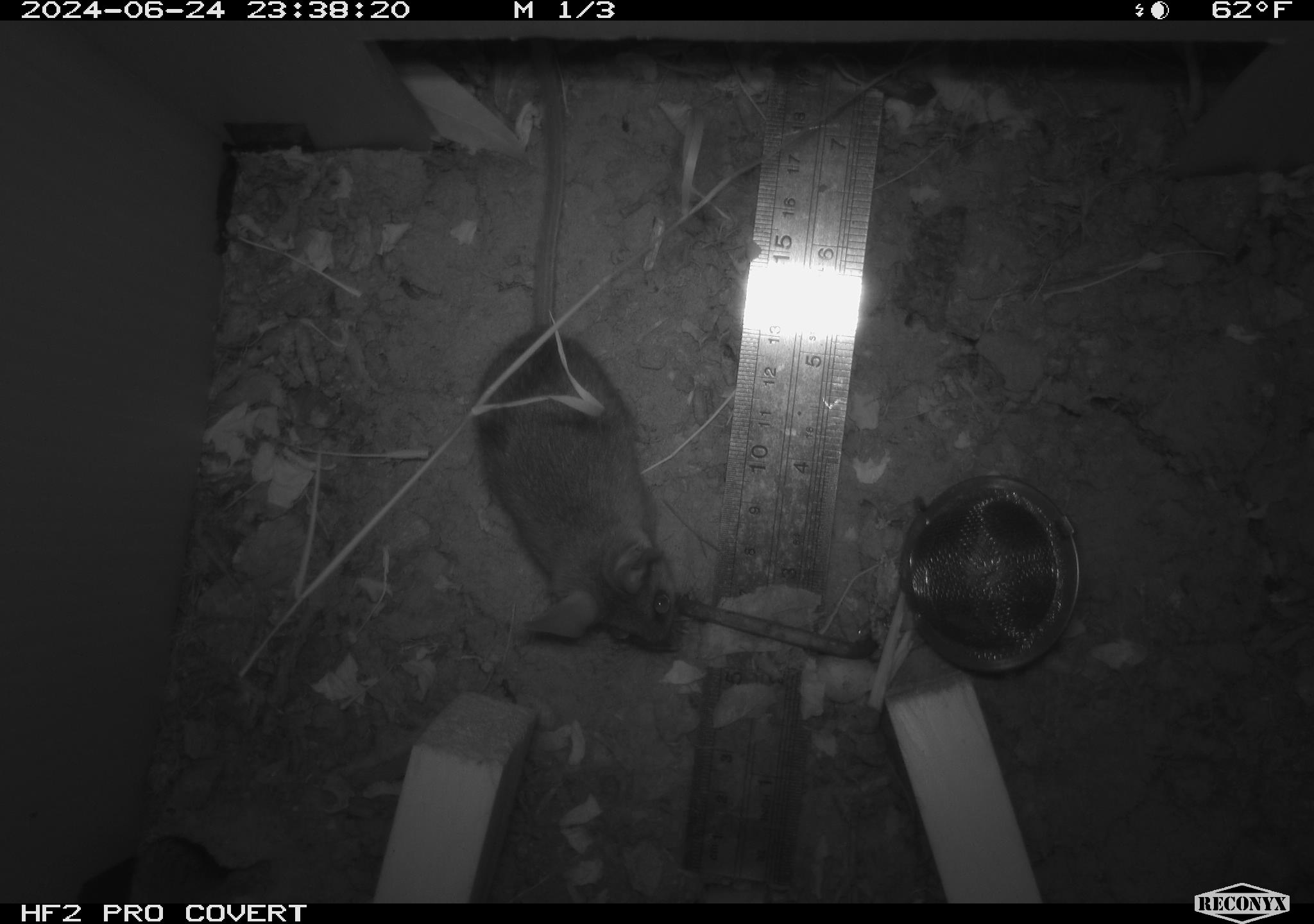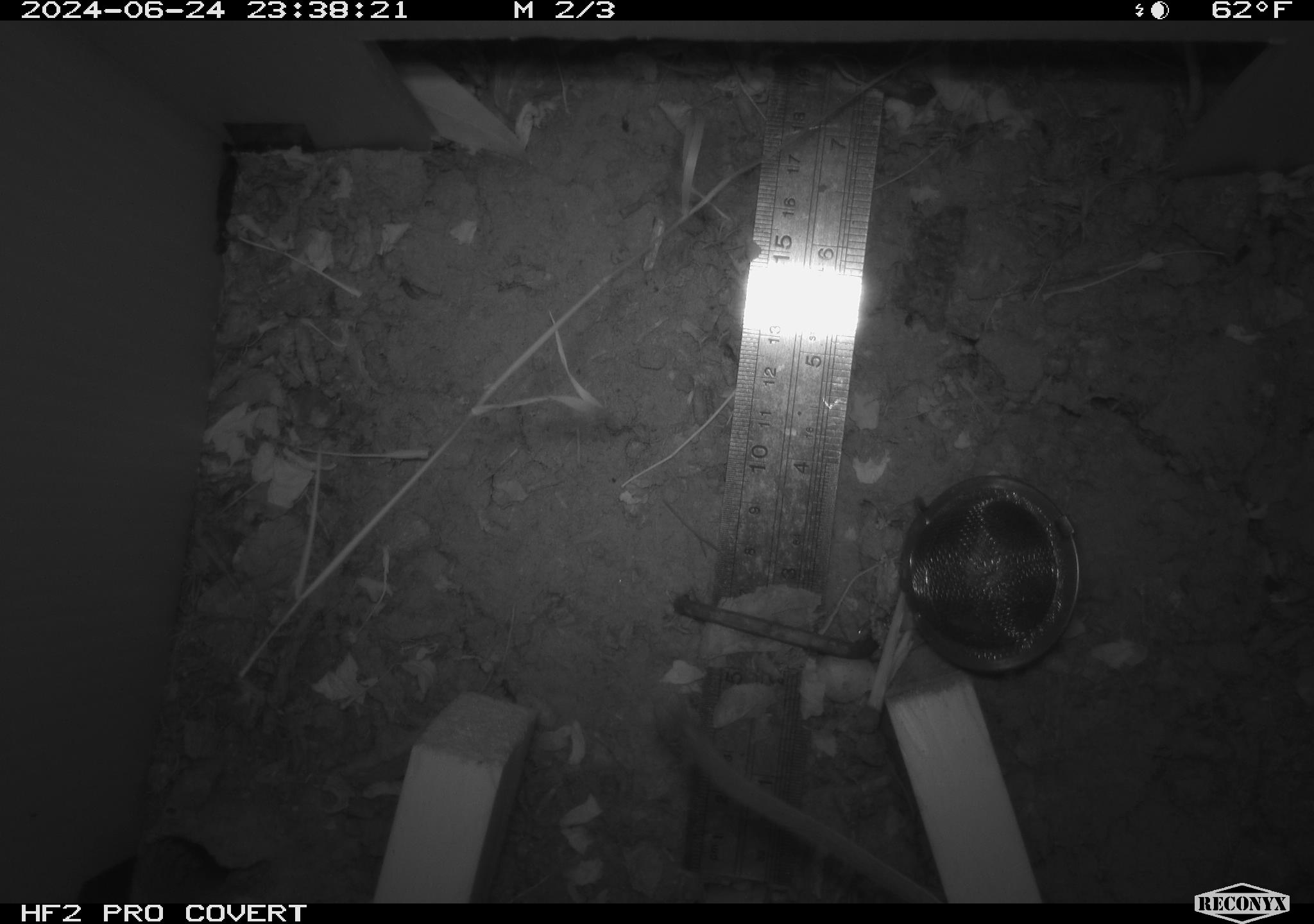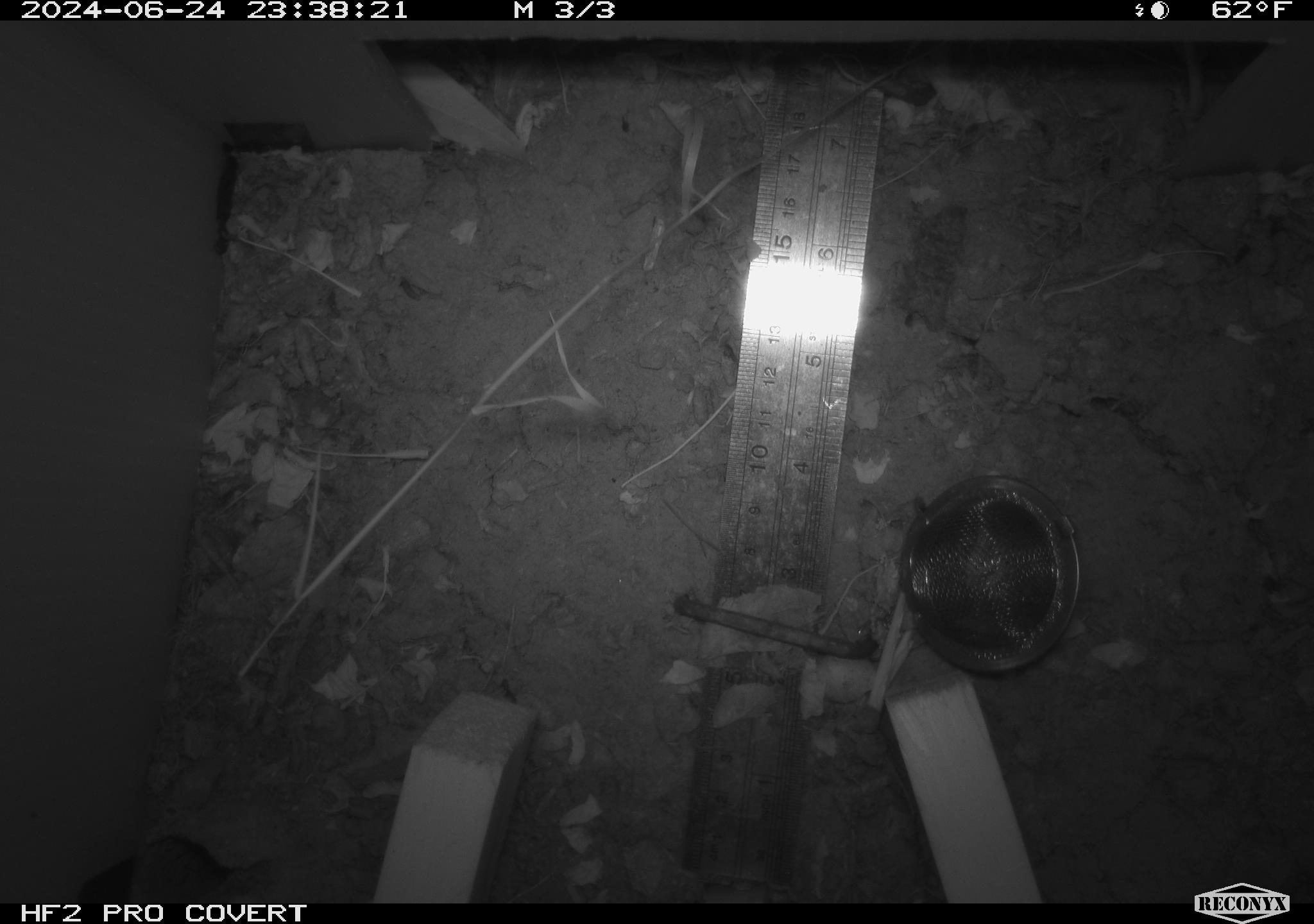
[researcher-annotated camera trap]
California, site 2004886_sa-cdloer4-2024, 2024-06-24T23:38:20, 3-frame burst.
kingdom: Animalia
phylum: Chordata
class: Mammalia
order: Rodentia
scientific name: Rodentia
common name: rodent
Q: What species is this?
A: Rodent (Rodentia).